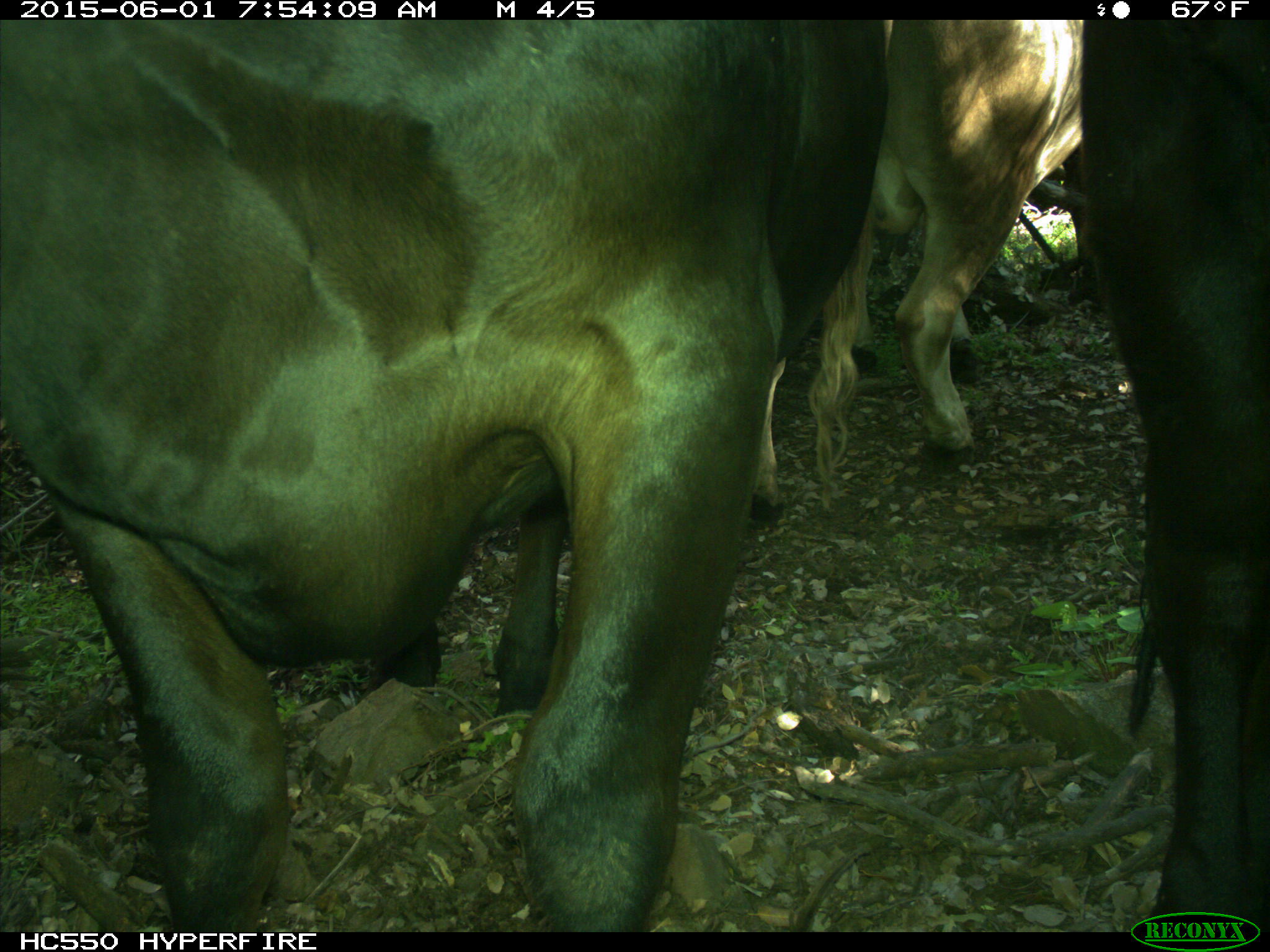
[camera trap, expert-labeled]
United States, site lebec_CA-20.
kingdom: Animalia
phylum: Chordata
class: Mammalia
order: Artiodactyla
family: Bovidae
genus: Bos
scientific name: Bos taurus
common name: domestic cow